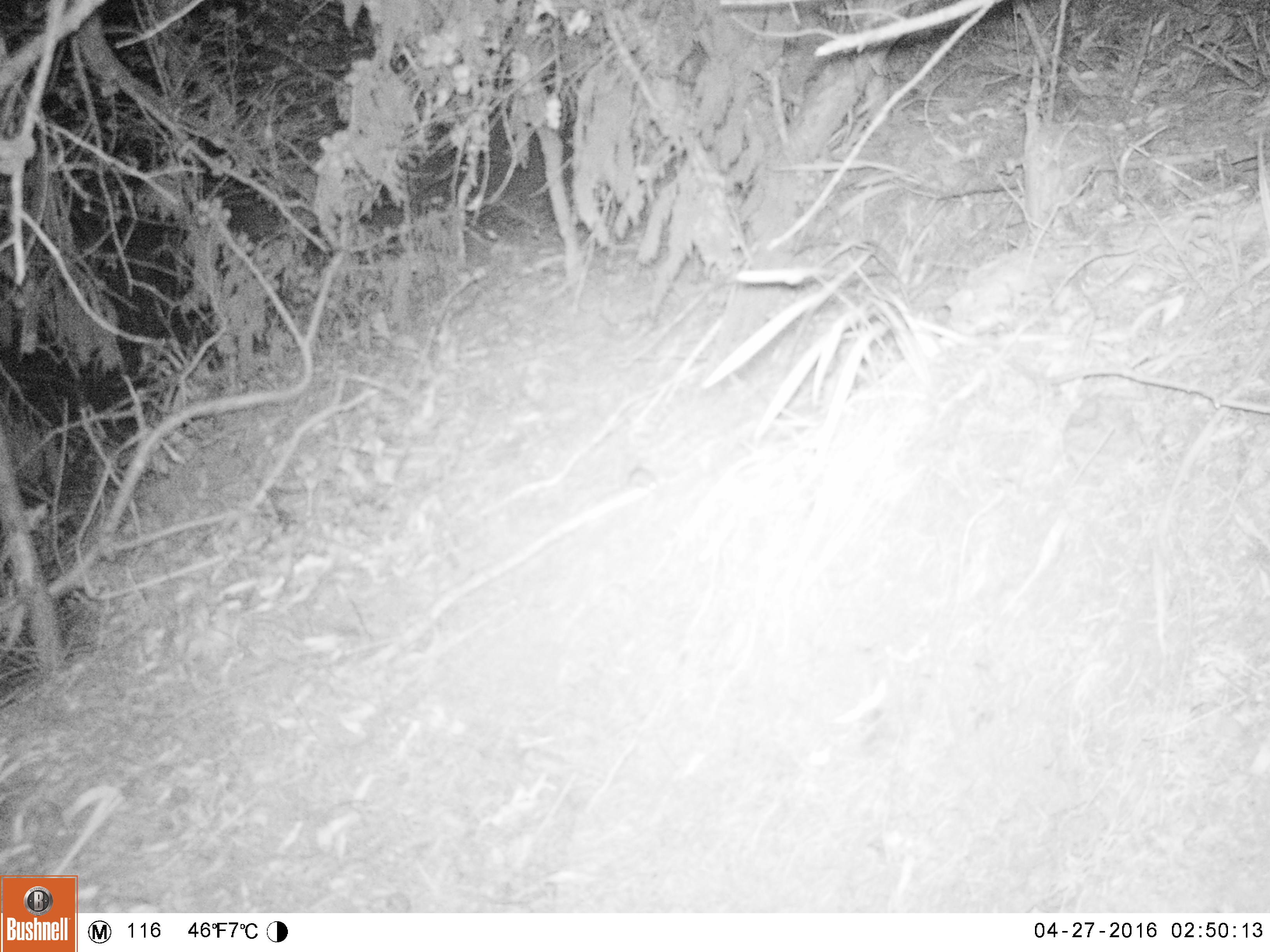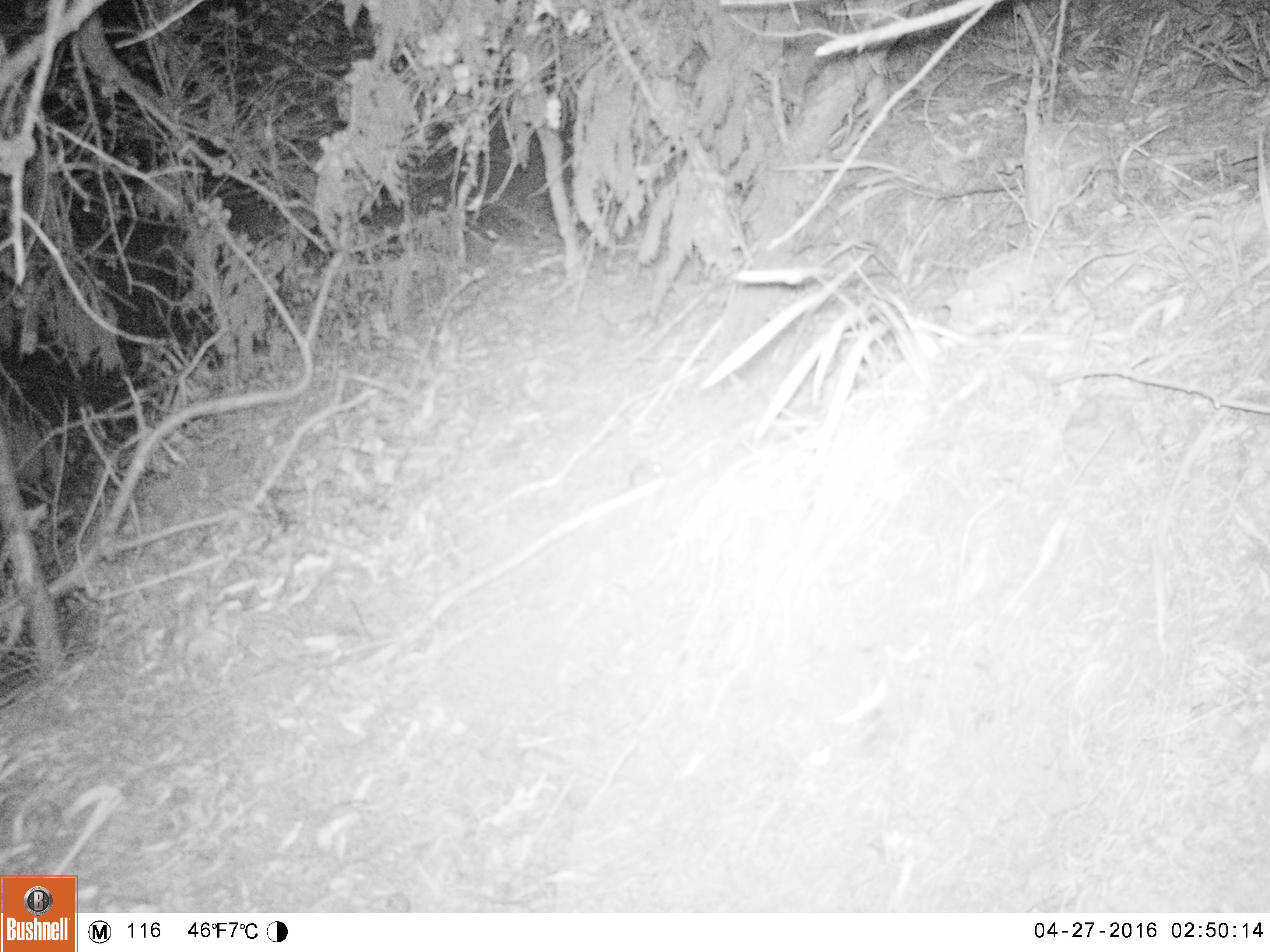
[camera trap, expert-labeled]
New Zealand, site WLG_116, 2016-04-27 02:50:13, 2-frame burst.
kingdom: Animalia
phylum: Chordata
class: Mammalia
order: Rodentia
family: Muridae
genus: Mus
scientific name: Mus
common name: mouse